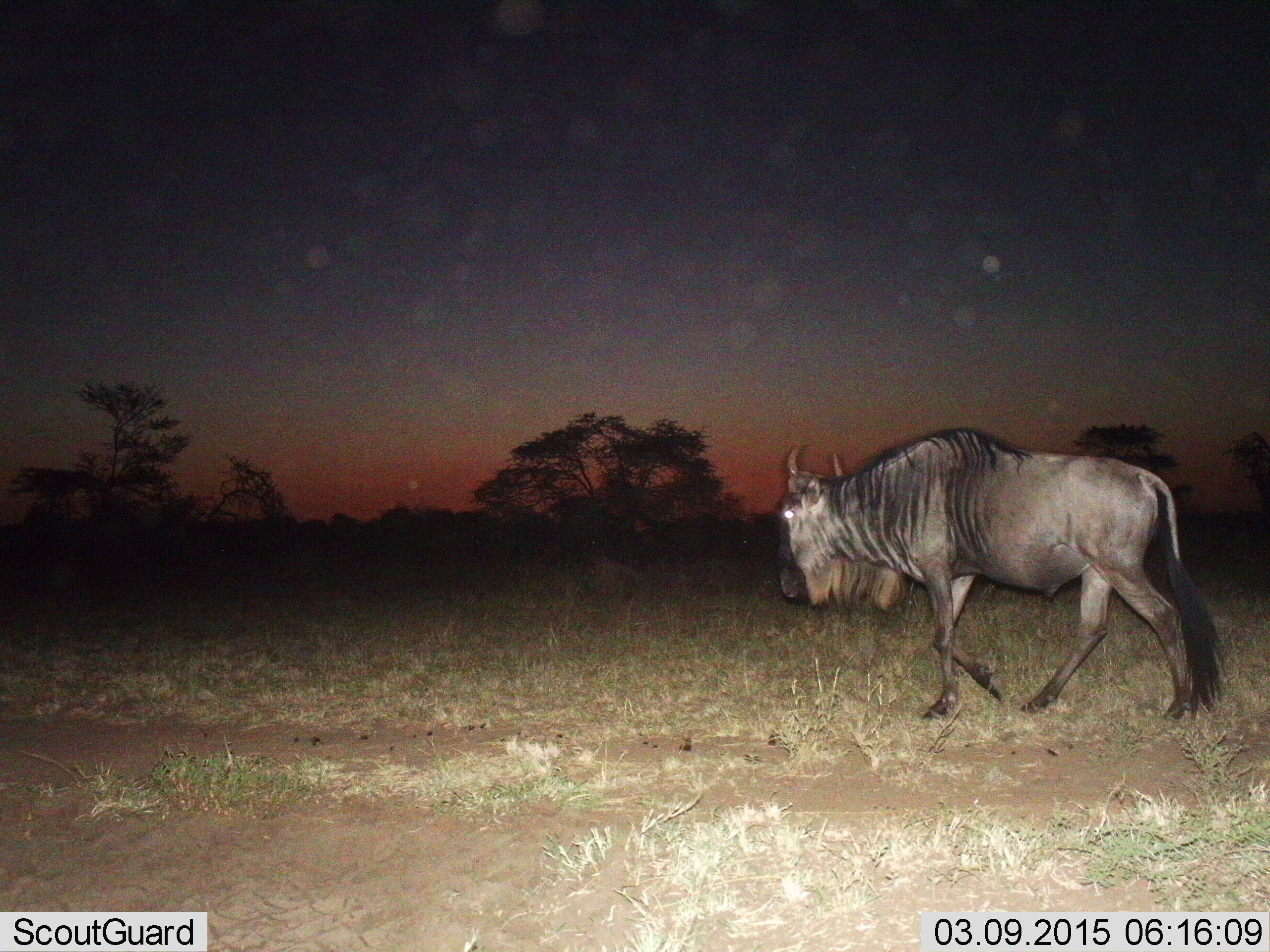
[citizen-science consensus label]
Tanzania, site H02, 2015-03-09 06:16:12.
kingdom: Animalia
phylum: Chordata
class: Mammalia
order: Artiodactyla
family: Bovidae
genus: Connochaetes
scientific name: Connochaetes taurinus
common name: blue wildebeest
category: wildebeest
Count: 1.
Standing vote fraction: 20%.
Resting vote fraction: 0%.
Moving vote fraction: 90%.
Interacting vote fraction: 0%.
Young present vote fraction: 0%.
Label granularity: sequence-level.